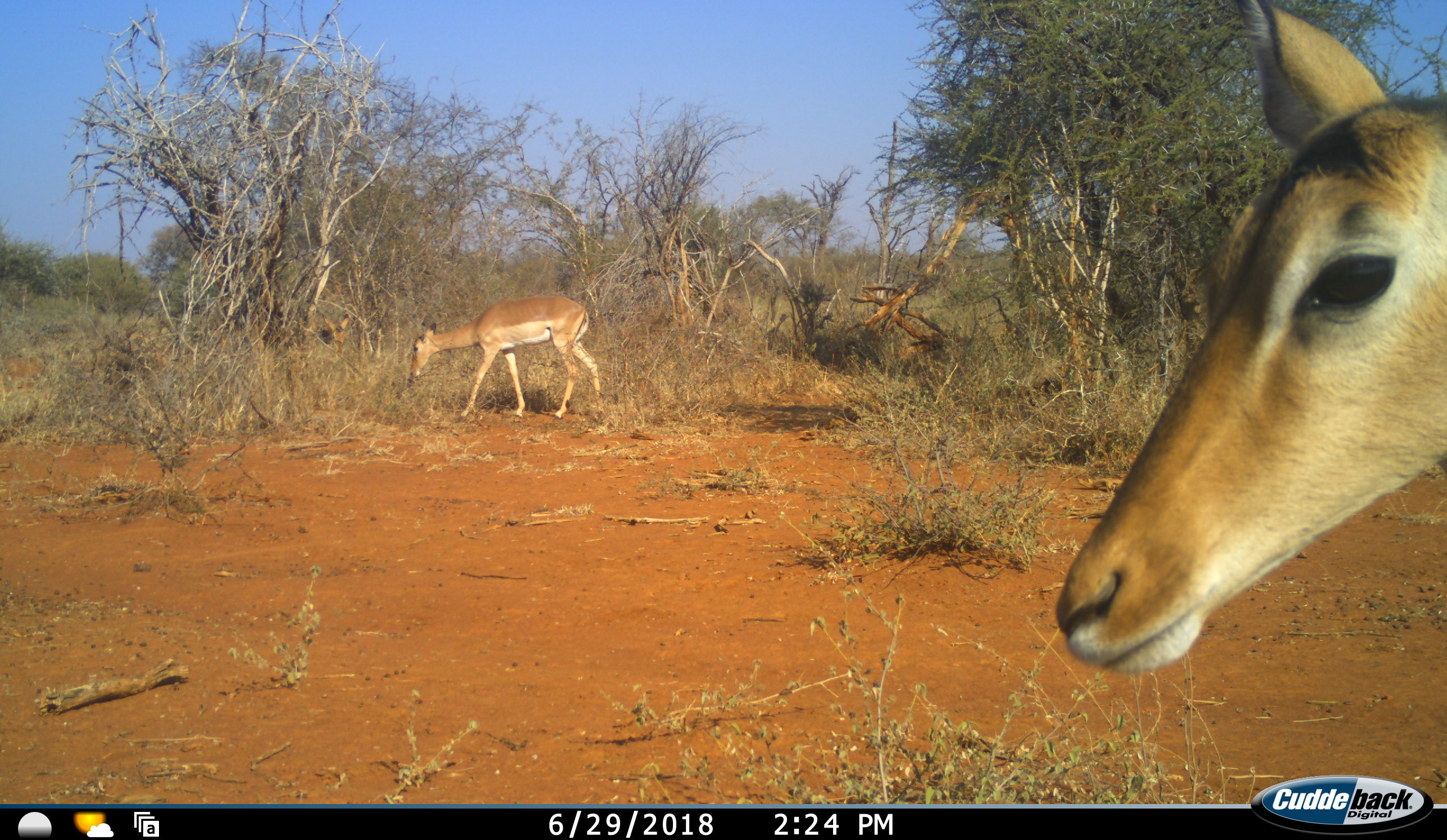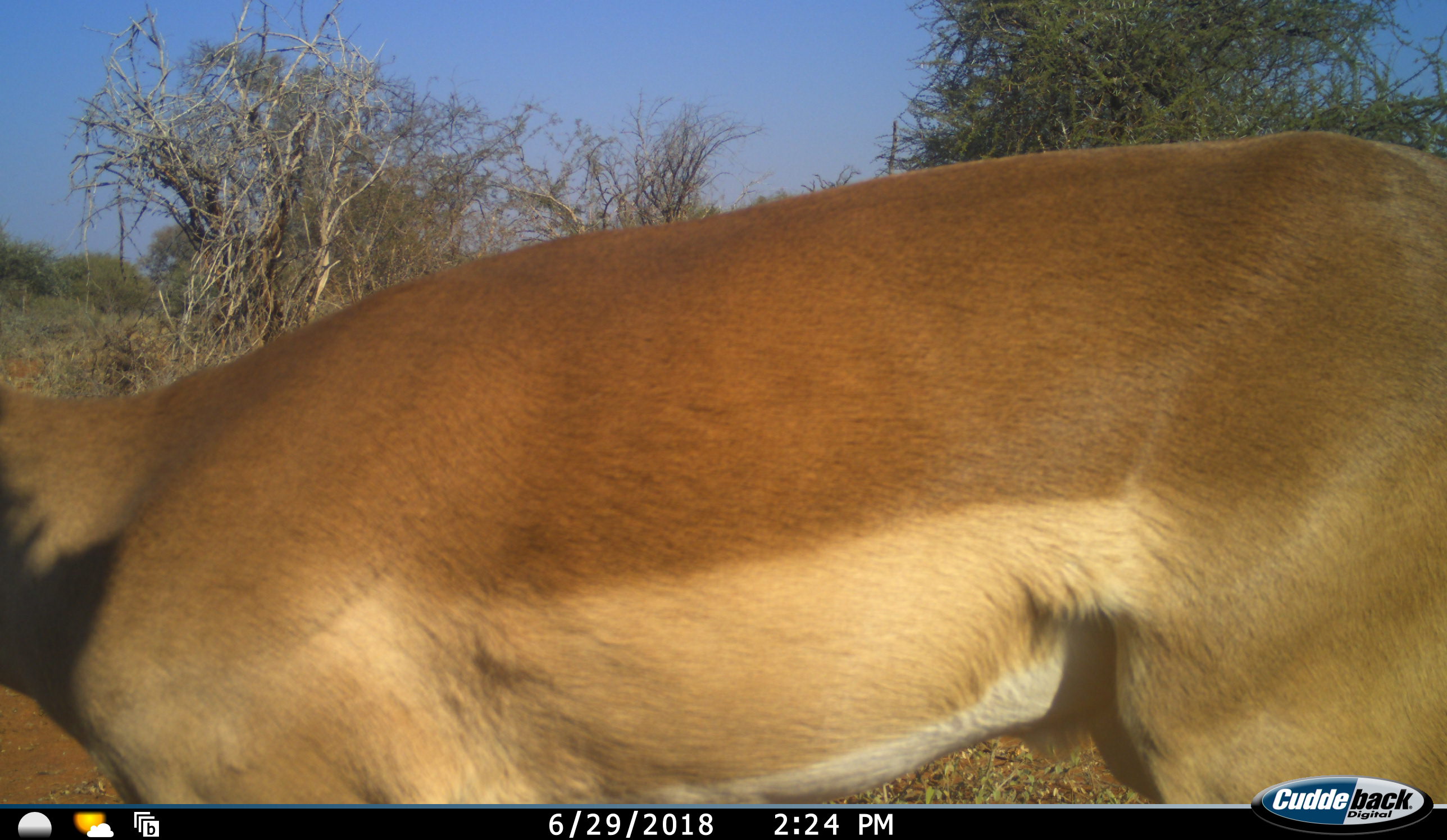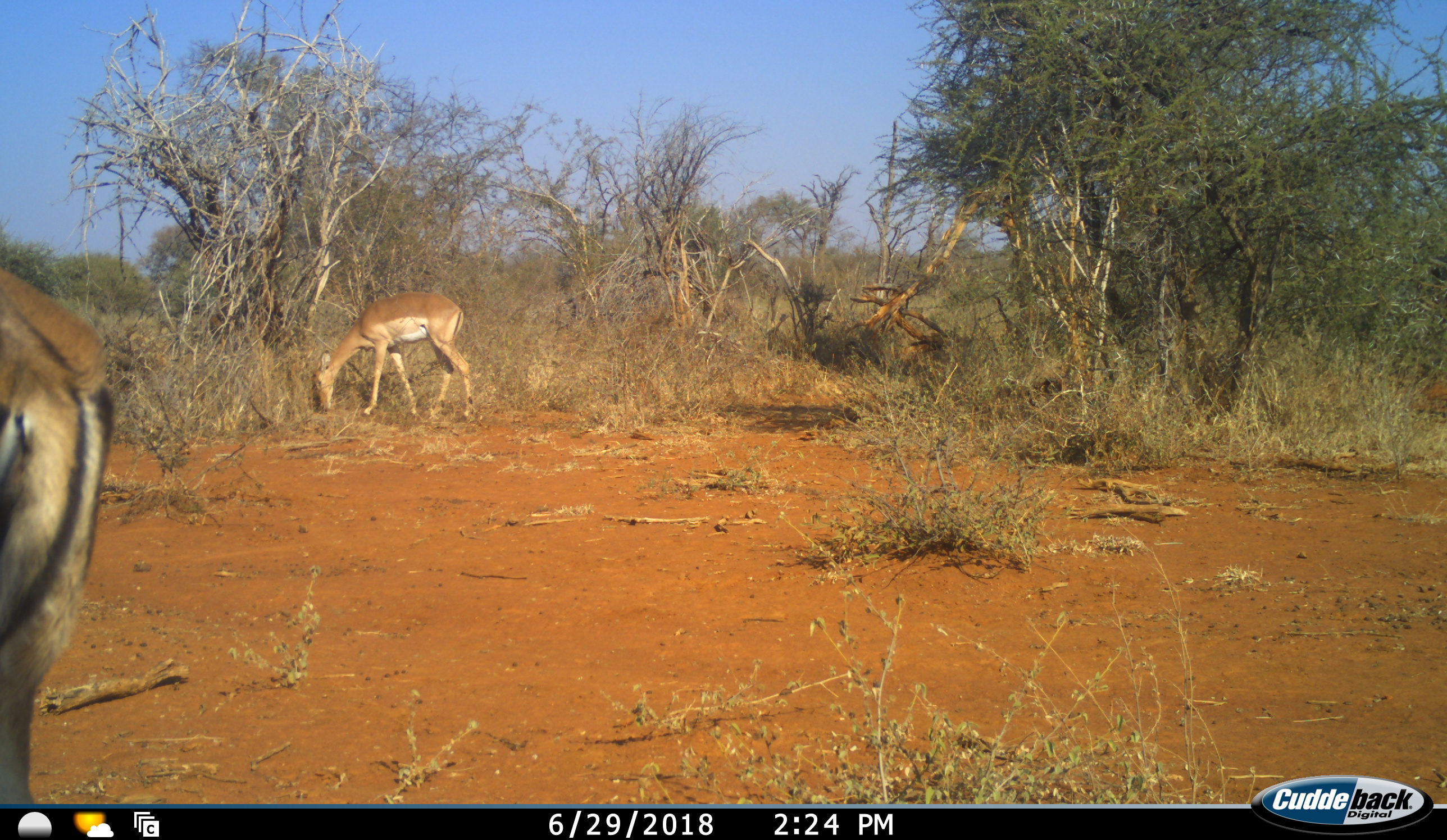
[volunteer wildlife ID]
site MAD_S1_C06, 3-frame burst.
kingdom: Animalia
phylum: Chordata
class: Mammalia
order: Artiodactyla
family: Bovidae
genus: Aepyceros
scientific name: Aepyceros melampus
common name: impala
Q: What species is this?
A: Impala (Aepyceros melampus).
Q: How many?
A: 2.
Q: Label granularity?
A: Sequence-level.